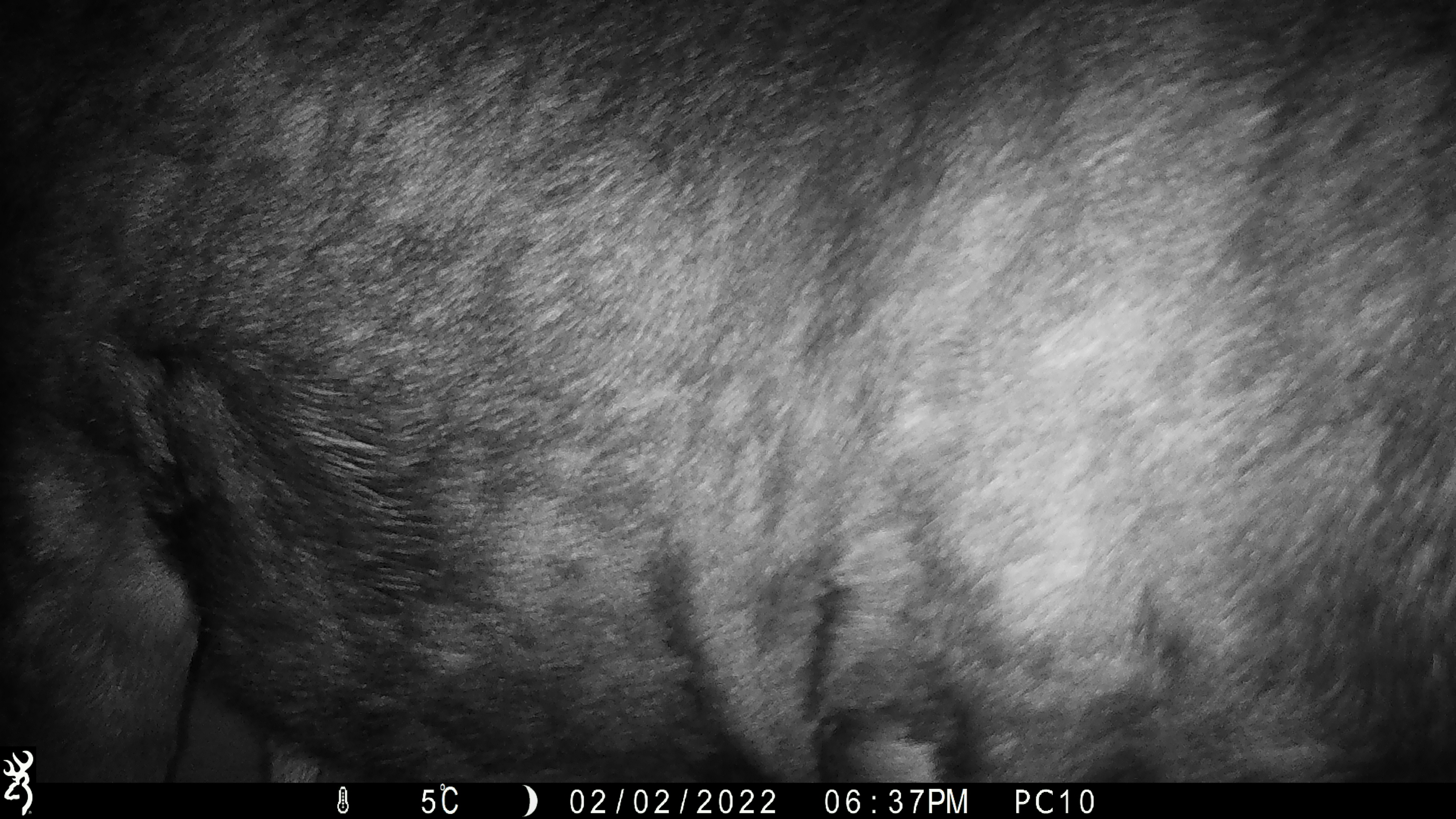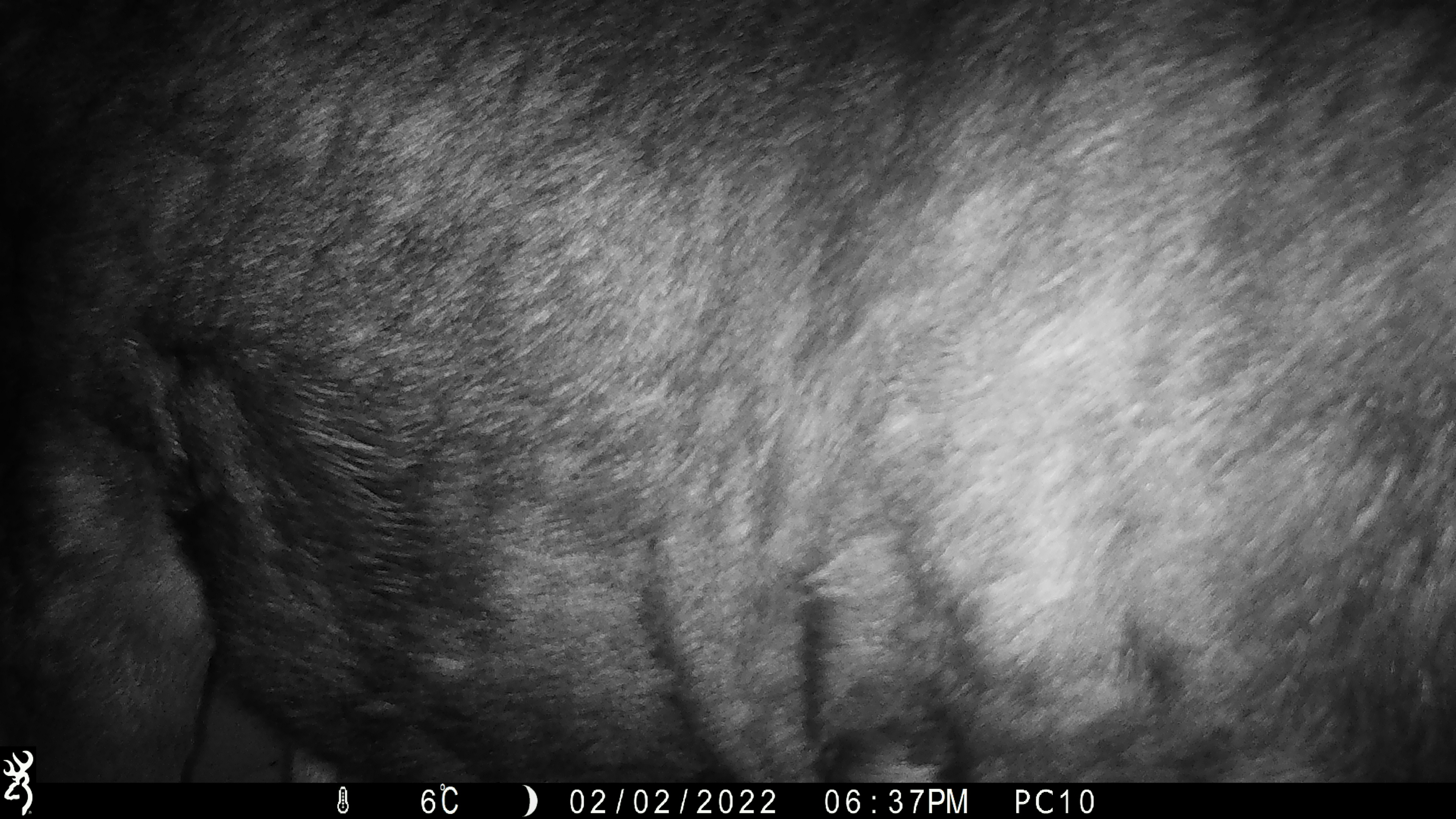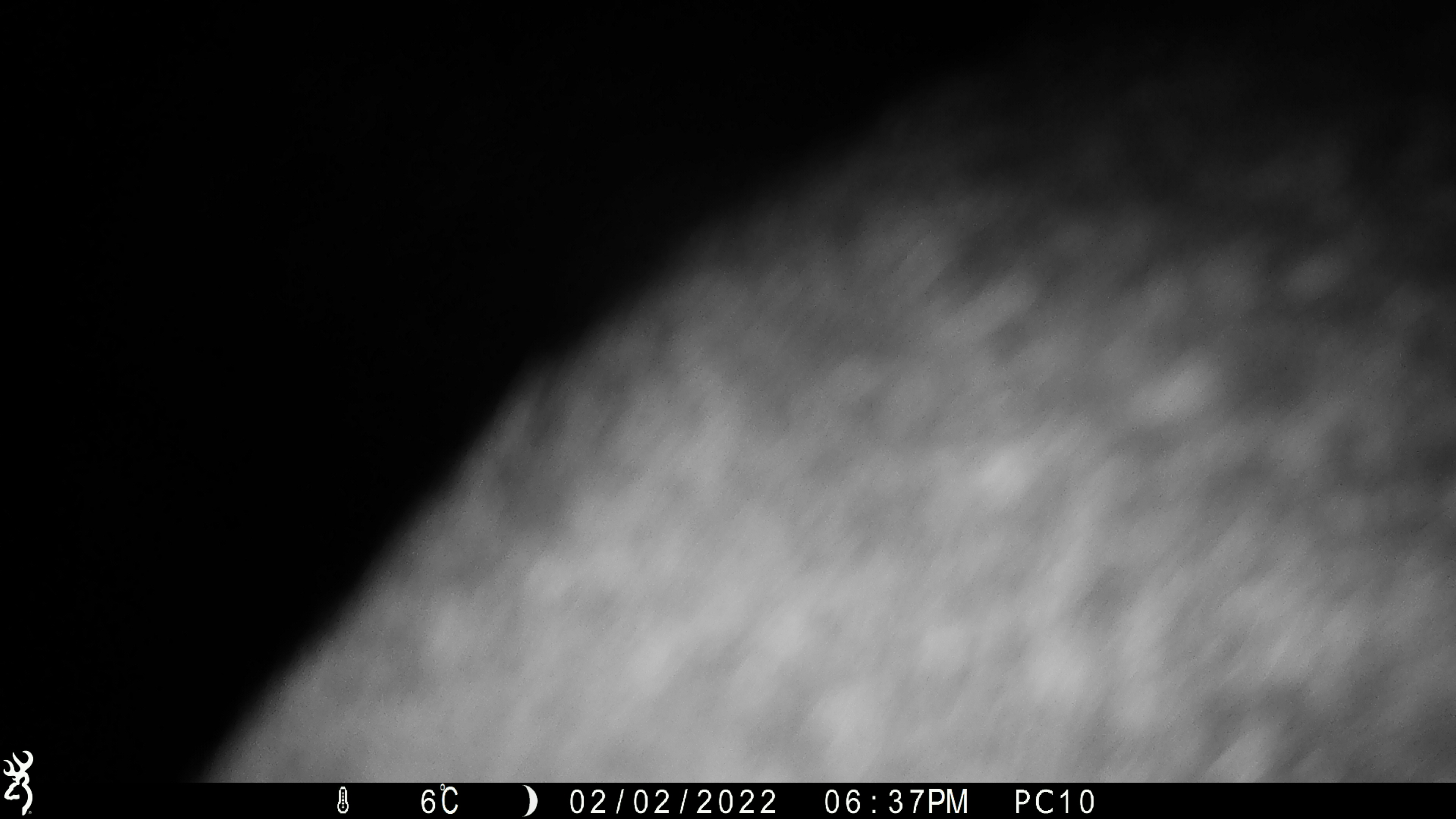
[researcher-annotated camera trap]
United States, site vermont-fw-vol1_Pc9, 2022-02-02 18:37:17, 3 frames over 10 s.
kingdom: Animalia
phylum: Chordata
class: Mammalia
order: Artiodactyla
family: Cervidae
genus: Alces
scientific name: Alces alces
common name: moose